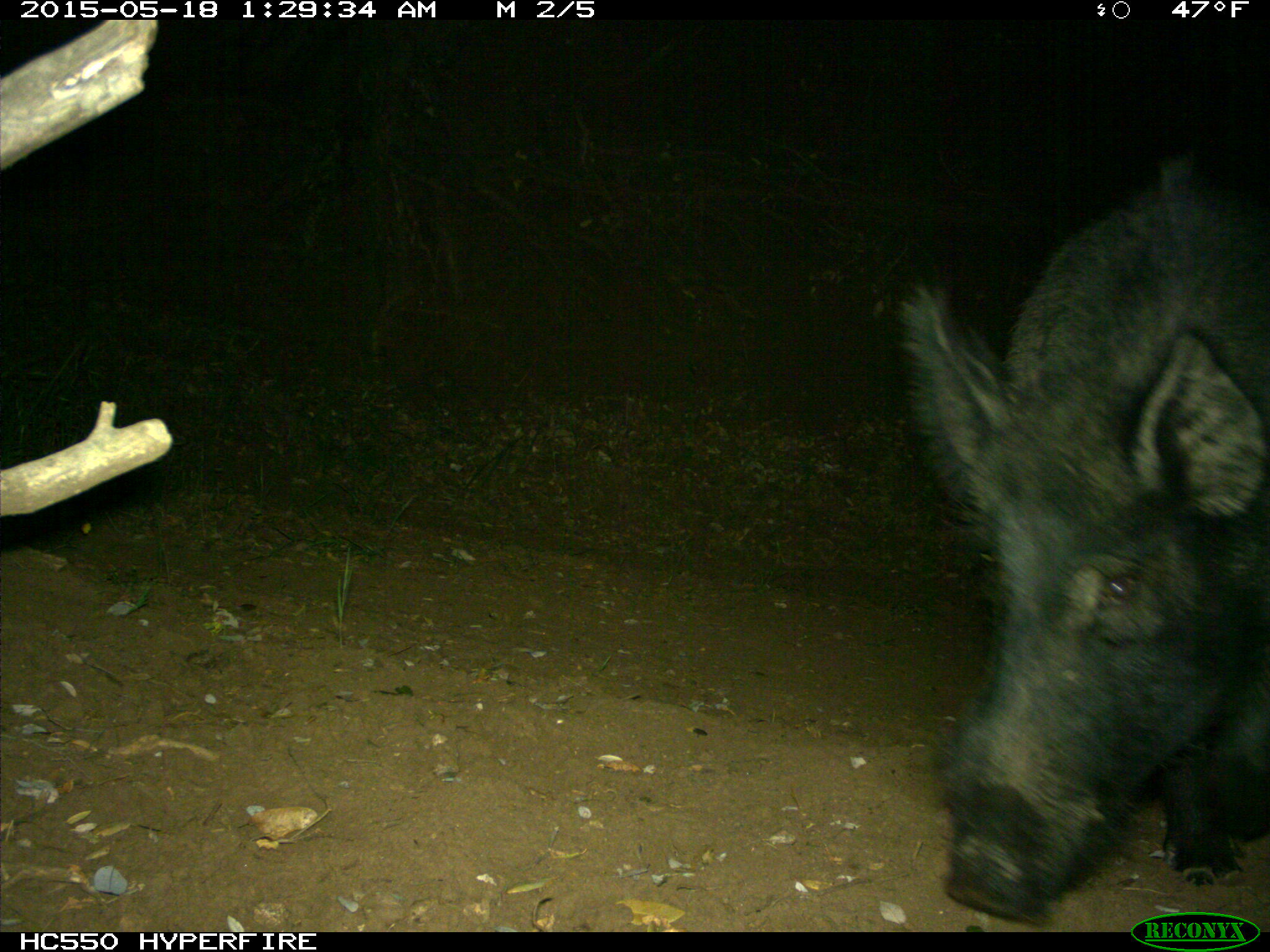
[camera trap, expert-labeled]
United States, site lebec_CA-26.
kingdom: Animalia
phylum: Chordata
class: Mammalia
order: Artiodactyla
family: Suidae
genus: Sus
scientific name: Sus scrofa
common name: wild boar